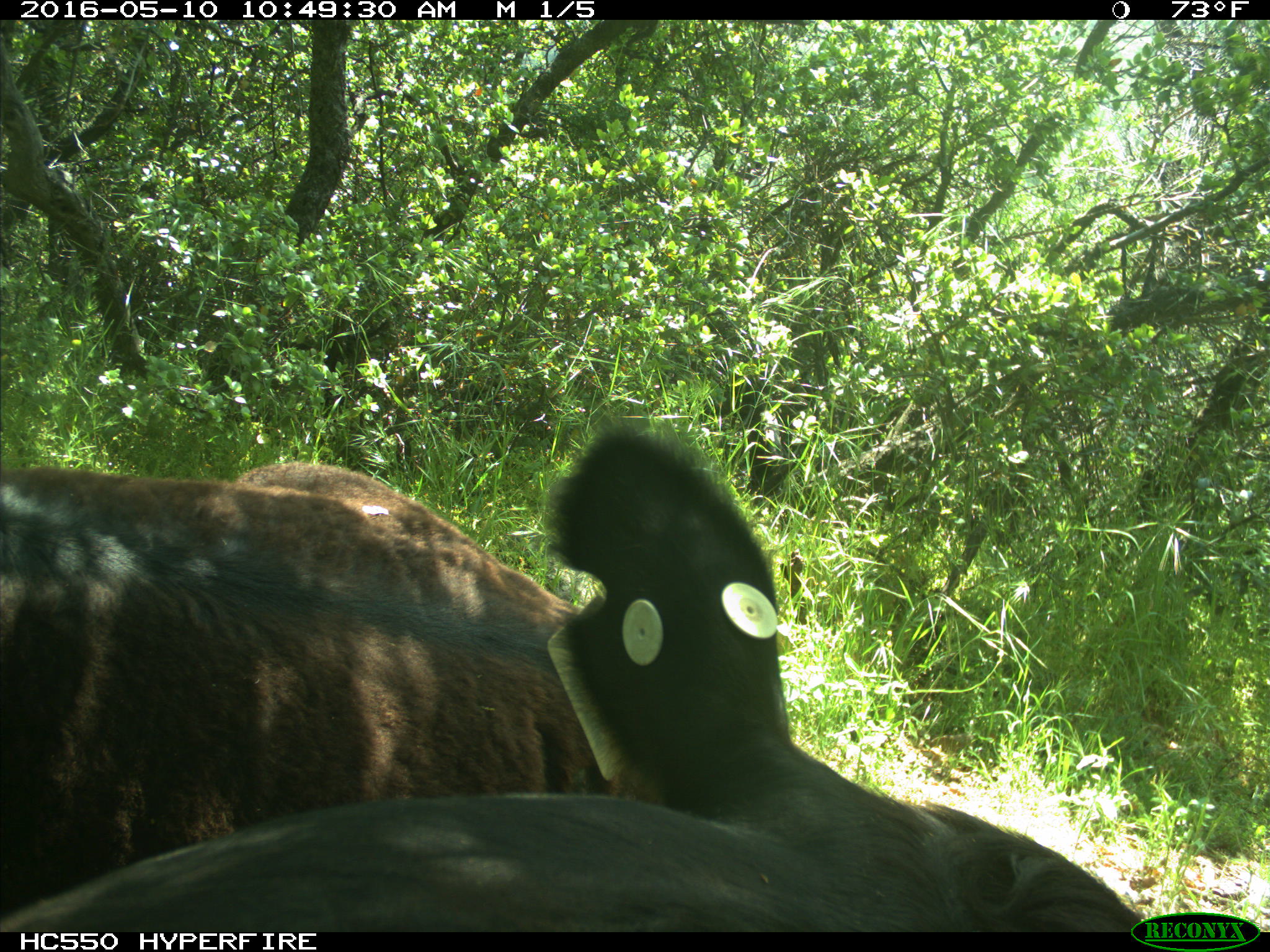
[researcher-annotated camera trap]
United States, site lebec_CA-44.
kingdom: Animalia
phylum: Chordata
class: Mammalia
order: Artiodactyla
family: Bovidae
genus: Bos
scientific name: Bos taurus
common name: domestic cow